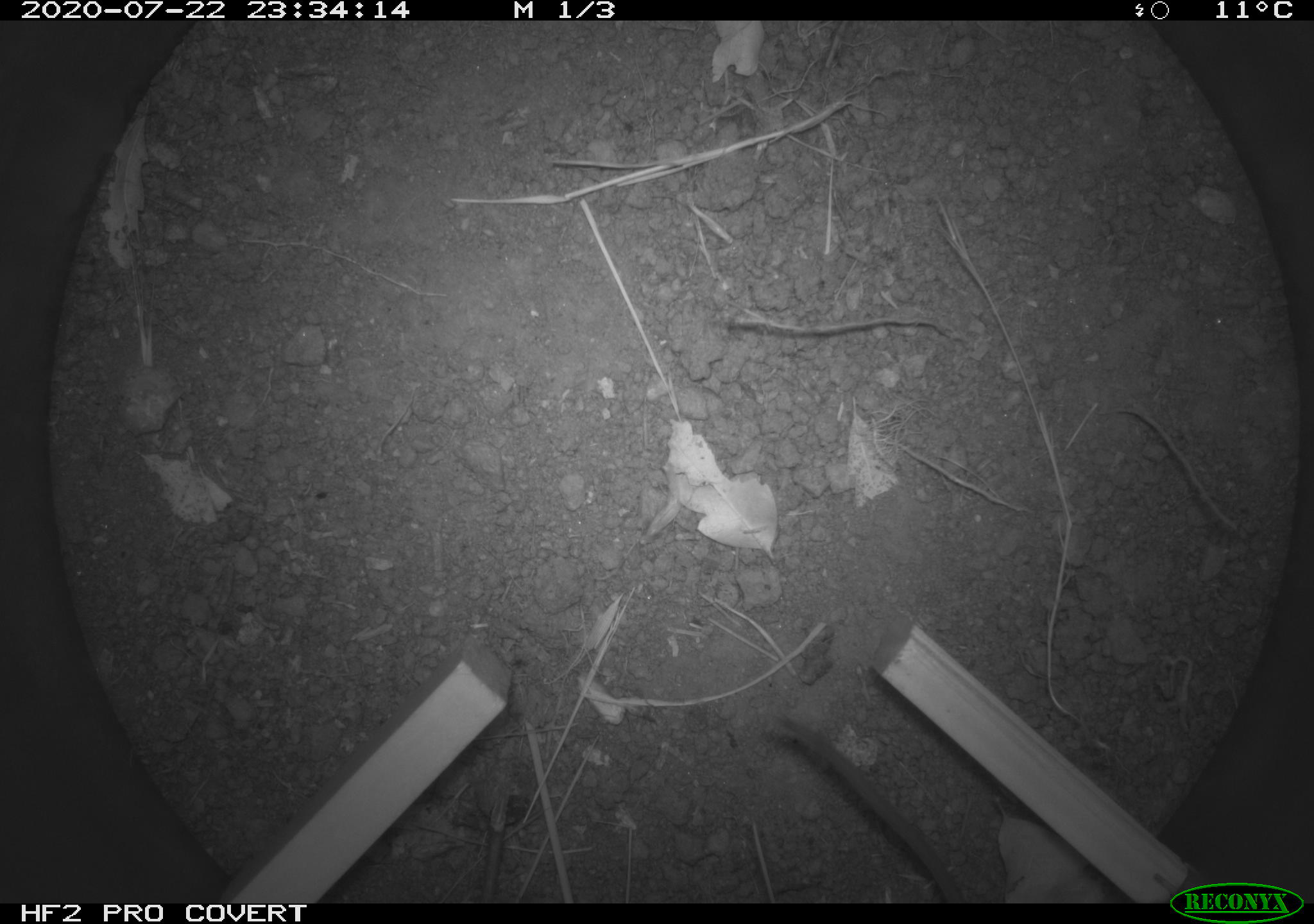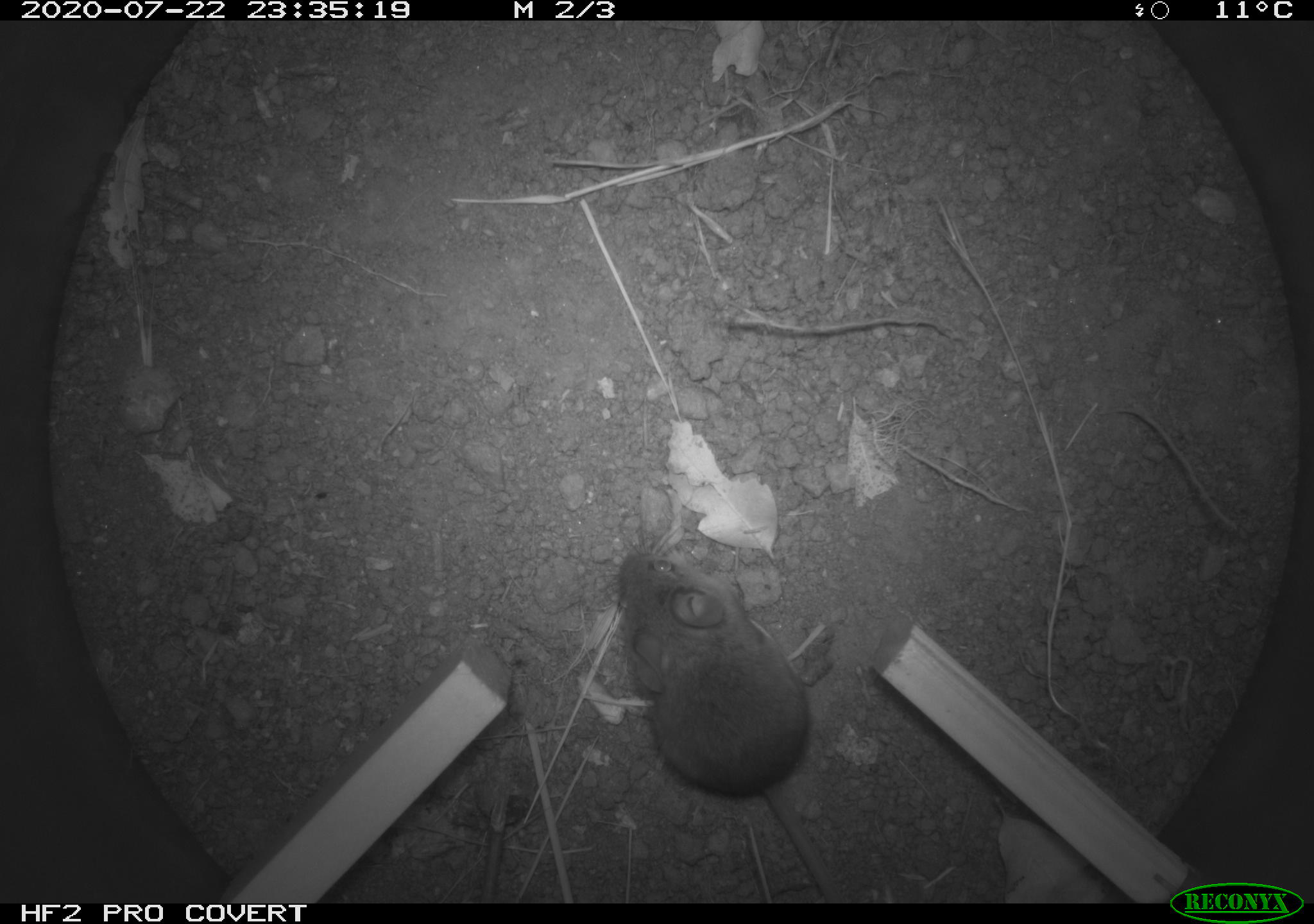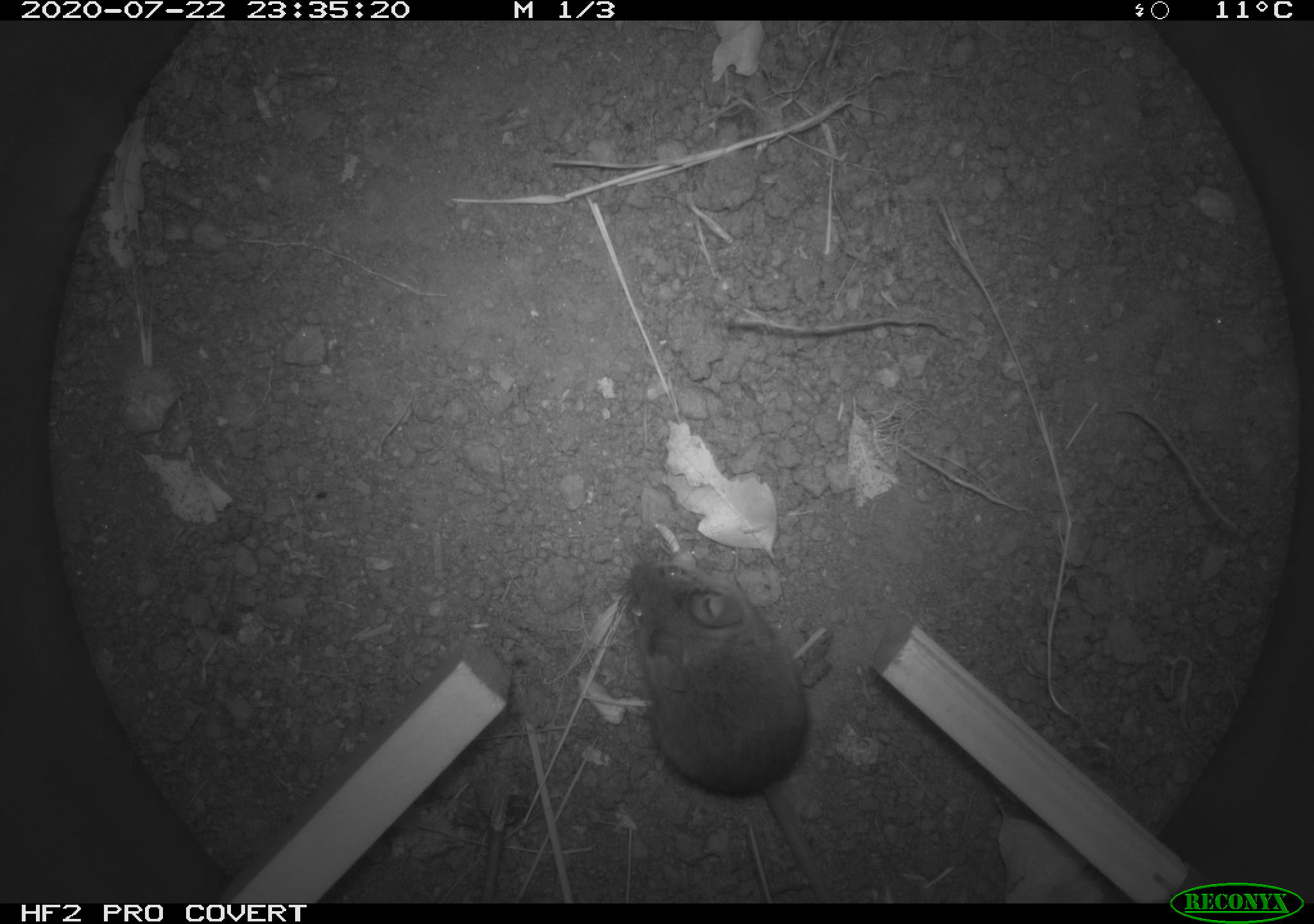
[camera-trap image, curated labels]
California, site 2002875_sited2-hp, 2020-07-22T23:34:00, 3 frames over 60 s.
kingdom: Animalia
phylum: Chordata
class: Mammalia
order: Rodentia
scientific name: Rodentia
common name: rodent